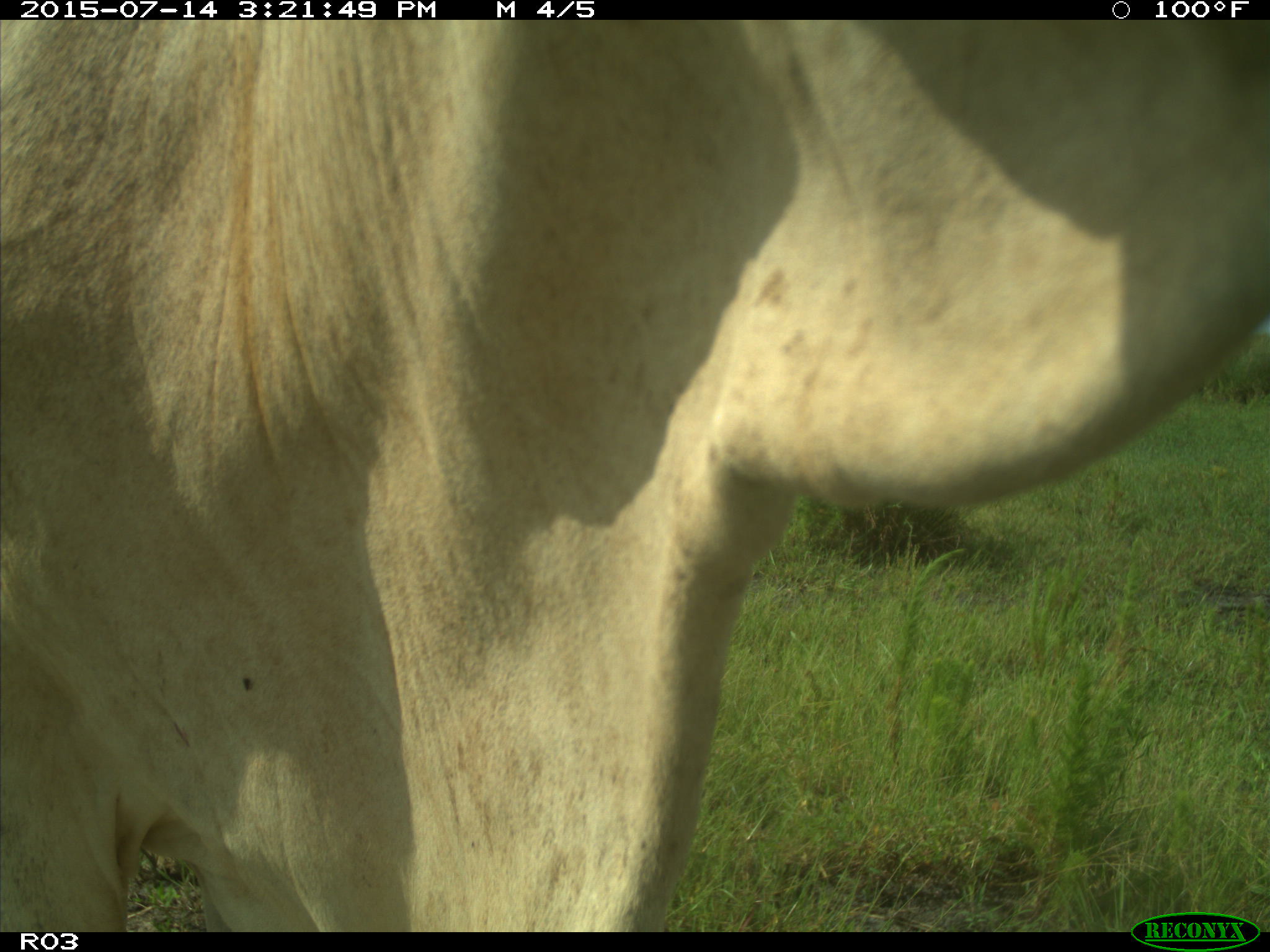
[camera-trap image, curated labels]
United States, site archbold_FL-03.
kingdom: Animalia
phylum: Chordata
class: Mammalia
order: Artiodactyla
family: Bovidae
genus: Bos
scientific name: Bos taurus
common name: domestic cow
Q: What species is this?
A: Bos taurus (domestic cow).